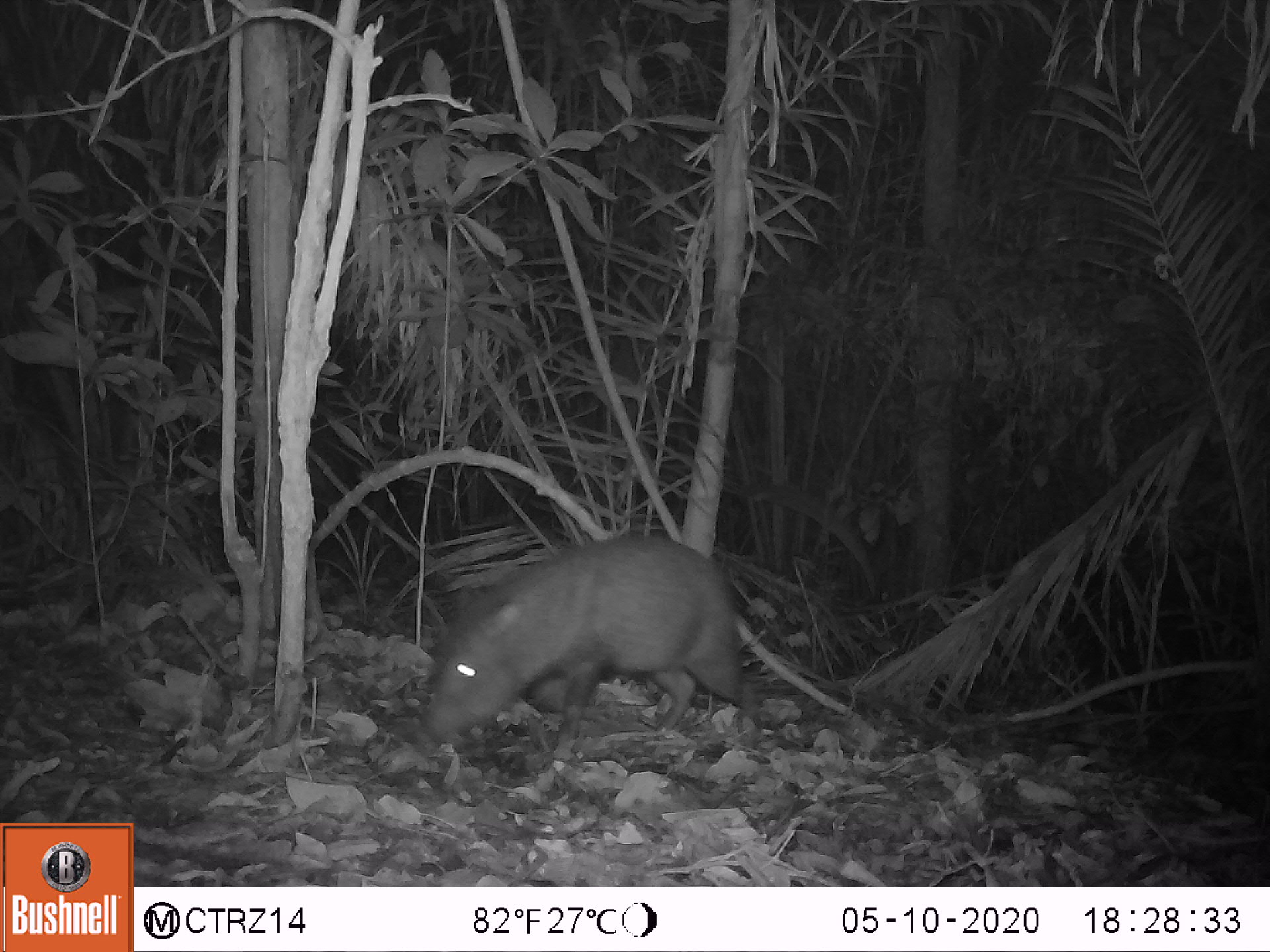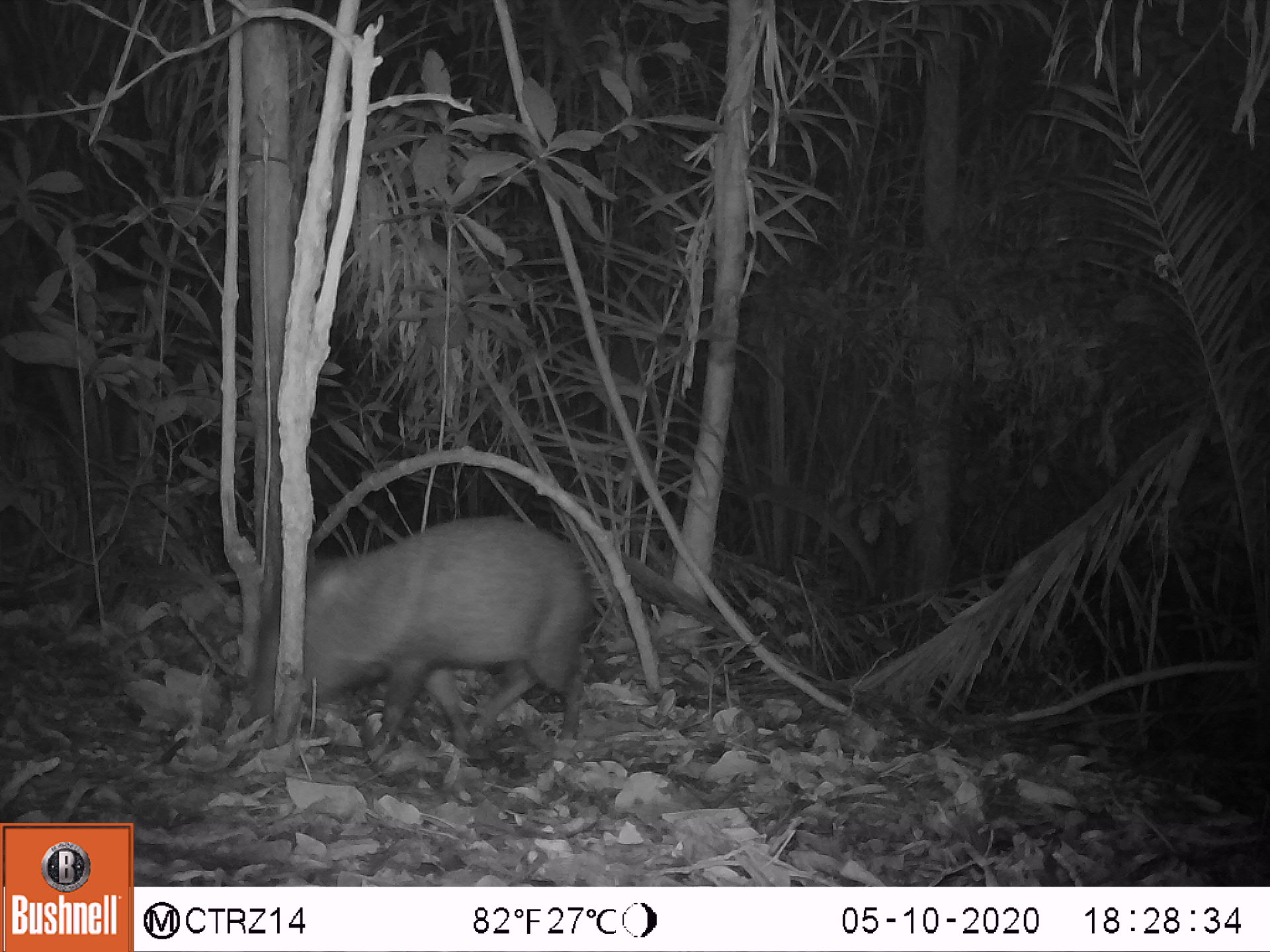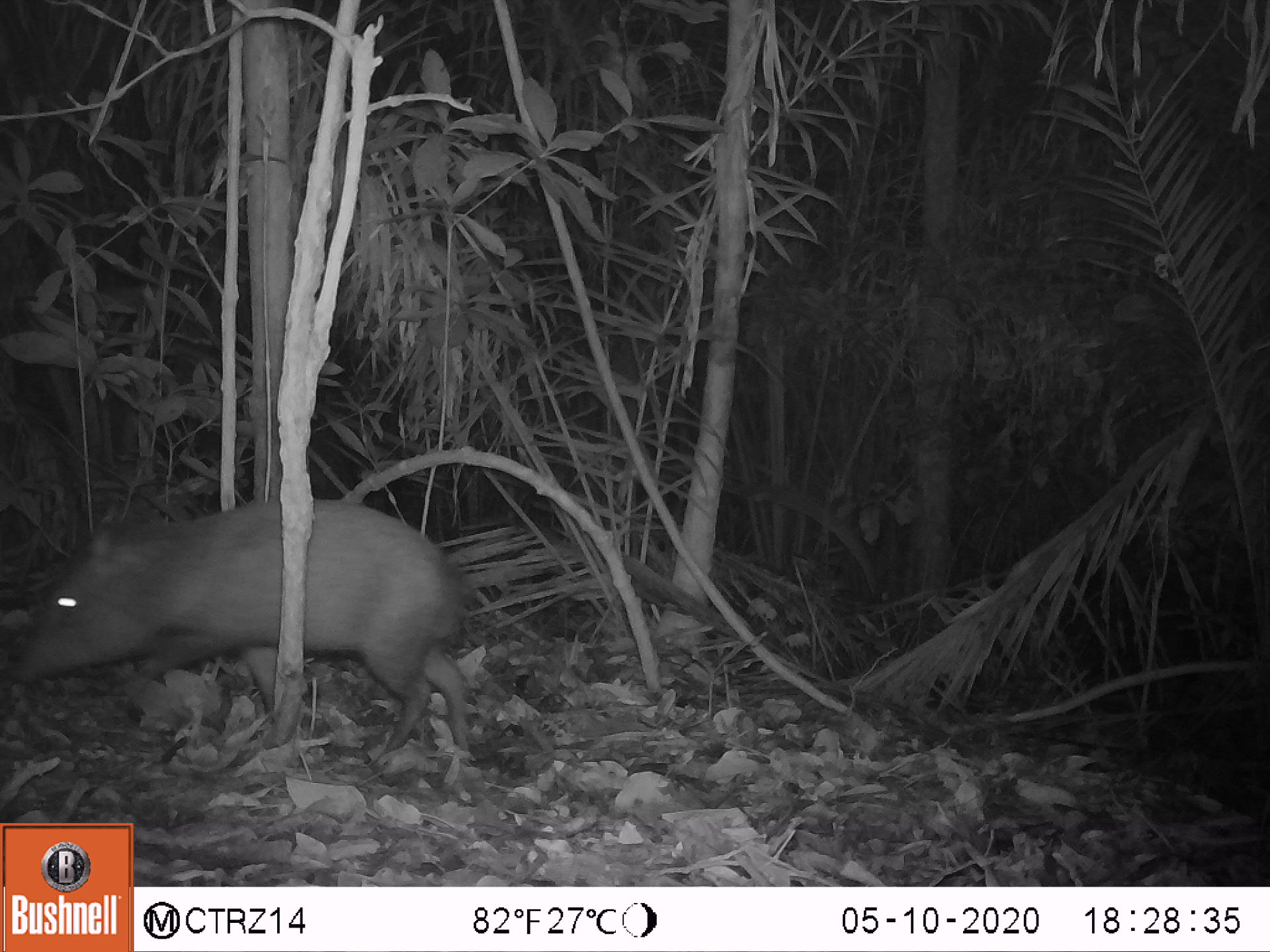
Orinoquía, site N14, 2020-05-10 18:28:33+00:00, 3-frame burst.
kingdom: Animalia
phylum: Chordata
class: Mammalia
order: Artiodactyla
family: Tayassuidae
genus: Pecari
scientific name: Pecari tajacu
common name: collared peccary